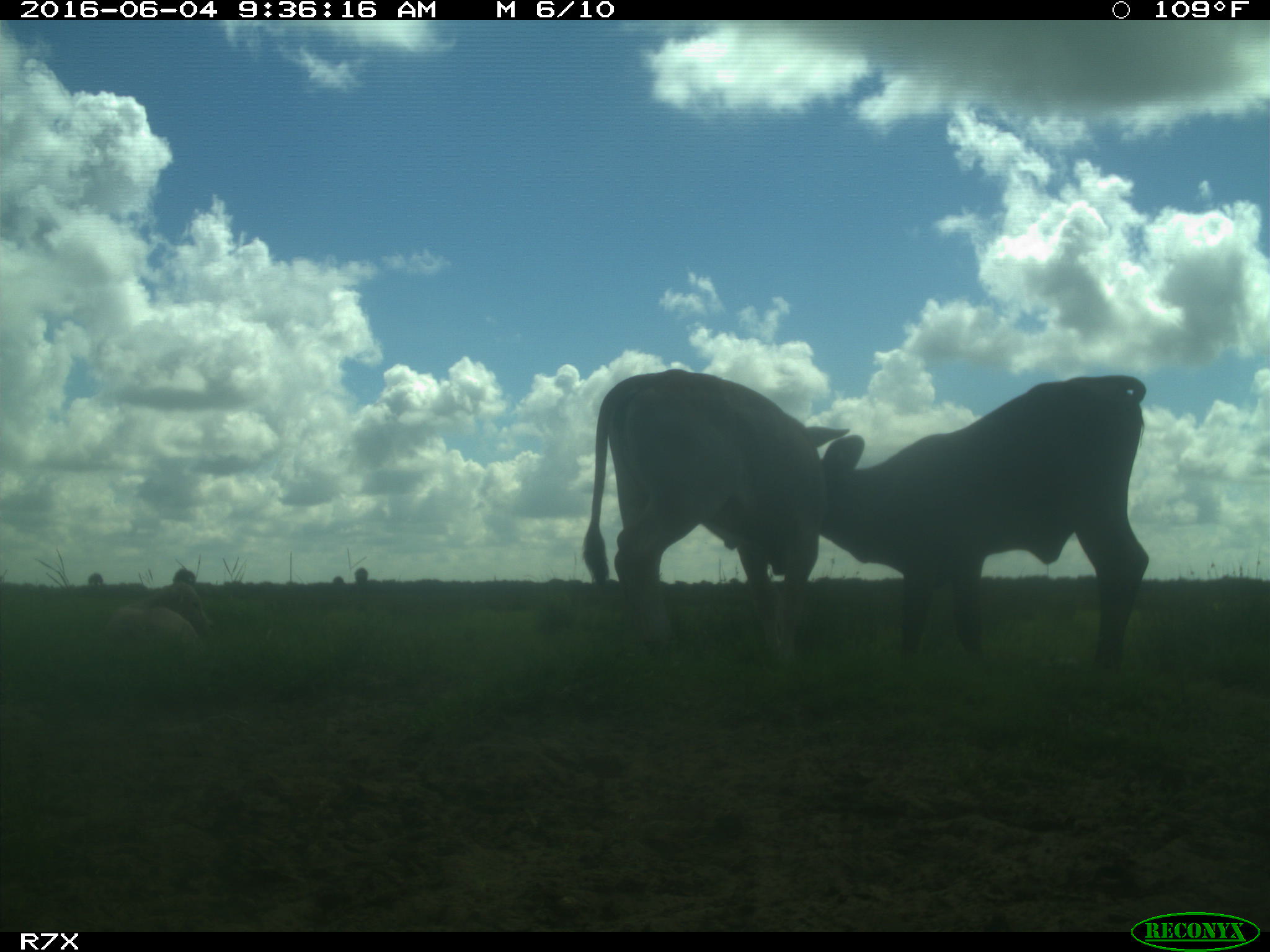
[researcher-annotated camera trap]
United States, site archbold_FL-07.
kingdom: Animalia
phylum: Chordata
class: Mammalia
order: Artiodactyla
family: Bovidae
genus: Bos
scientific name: Bos taurus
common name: domestic cow